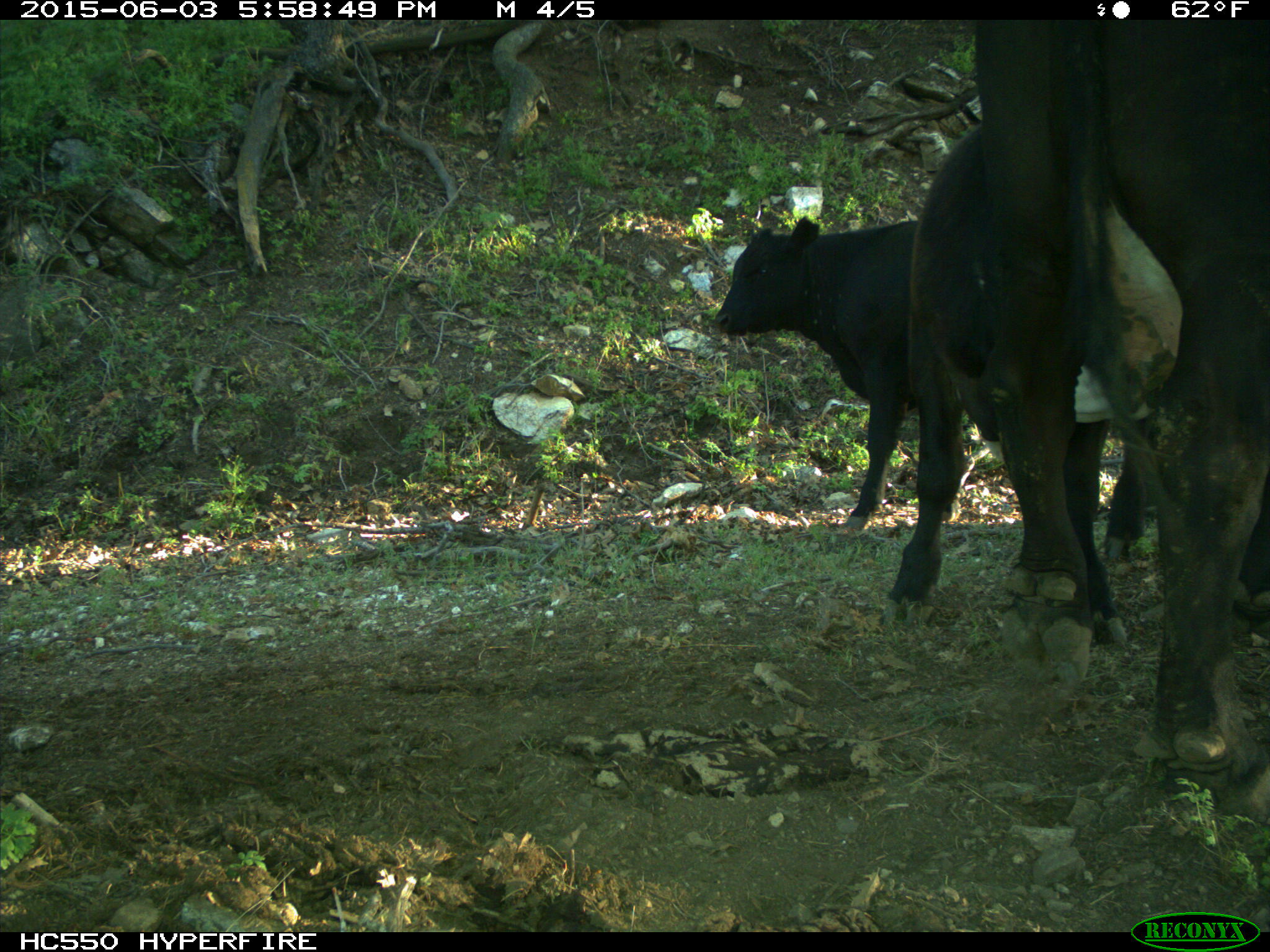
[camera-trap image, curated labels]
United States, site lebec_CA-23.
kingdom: Animalia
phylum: Chordata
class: Mammalia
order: Artiodactyla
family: Bovidae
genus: Bos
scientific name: Bos taurus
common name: domestic cow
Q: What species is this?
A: Bos taurus (domestic cow).